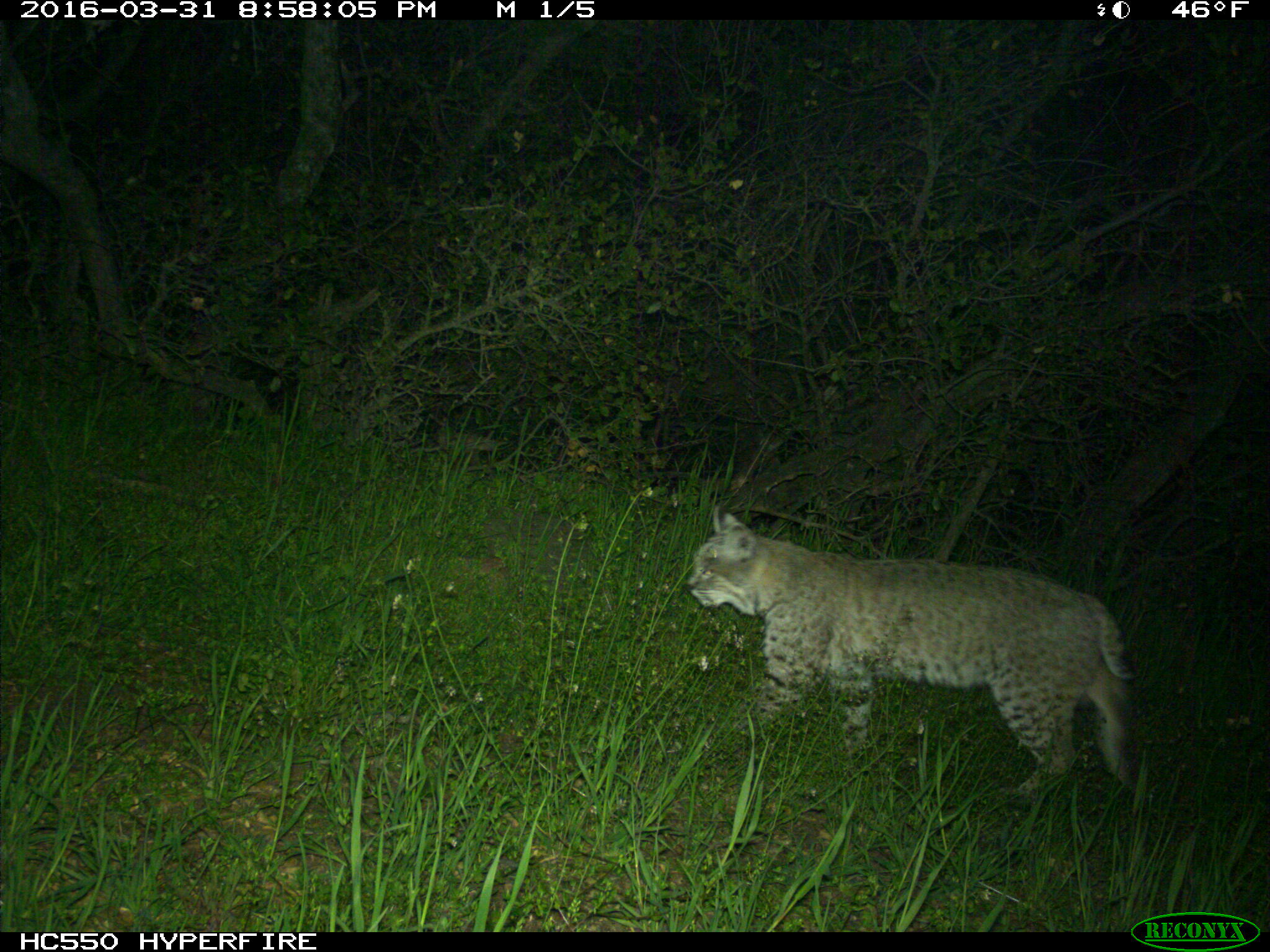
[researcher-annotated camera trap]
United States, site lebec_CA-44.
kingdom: Animalia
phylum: Chordata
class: Mammalia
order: Carnivora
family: Felidae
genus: Lynx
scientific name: Lynx rufus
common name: bobcat